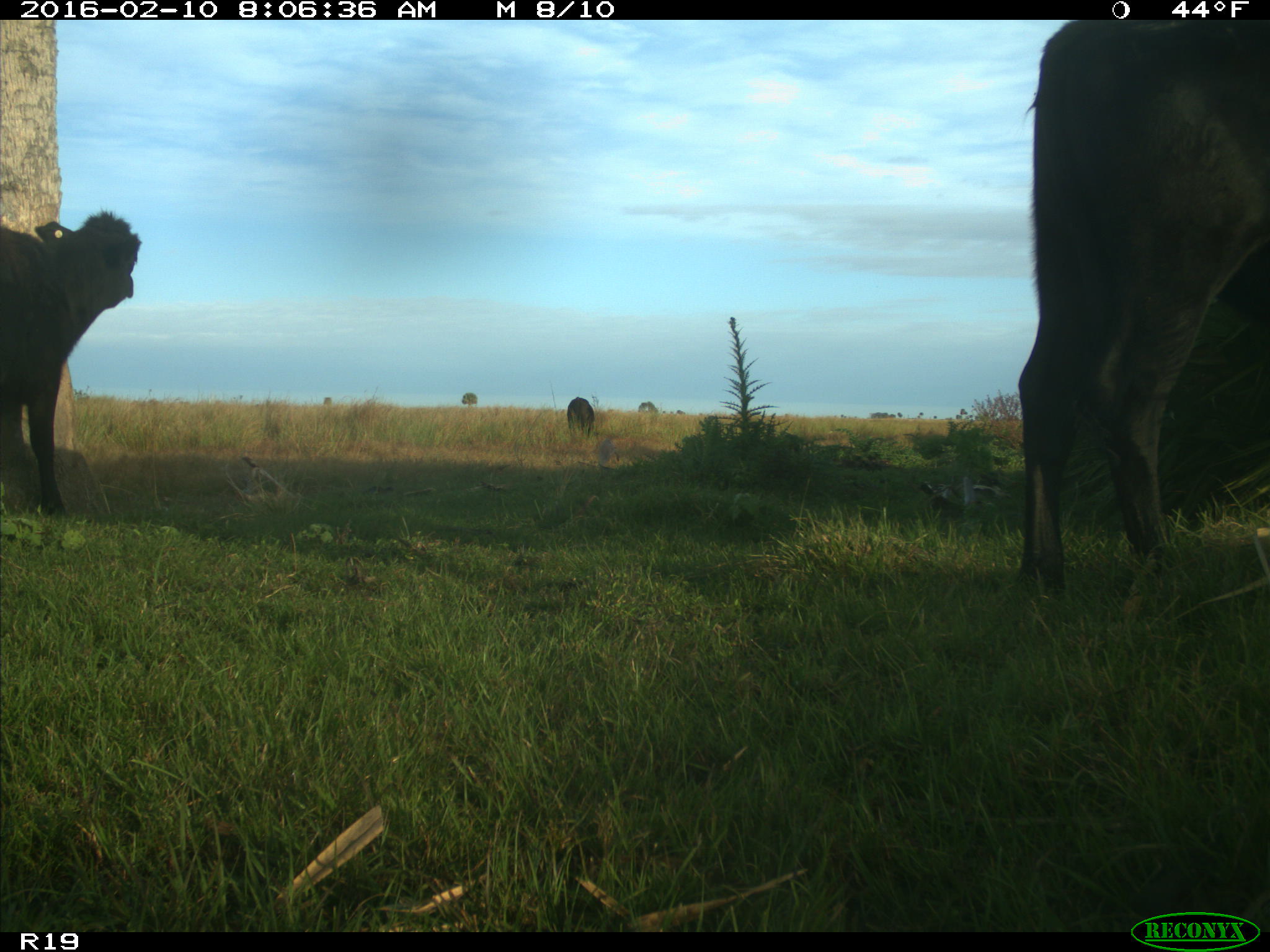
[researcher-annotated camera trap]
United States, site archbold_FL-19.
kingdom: Animalia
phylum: Chordata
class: Mammalia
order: Artiodactyla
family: Bovidae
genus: Bos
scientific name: Bos taurus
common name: domestic cow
Bos taurus (domestic cow).